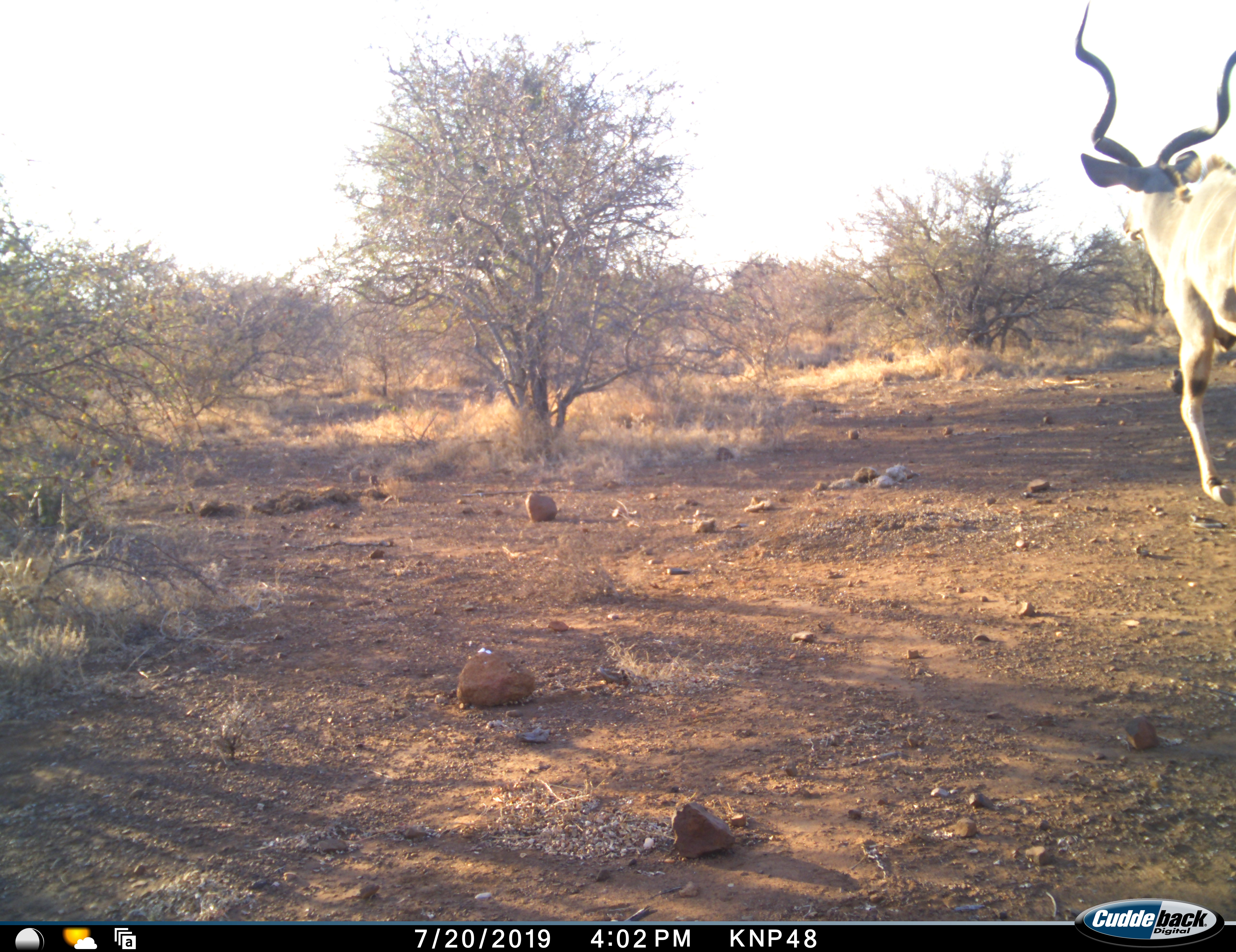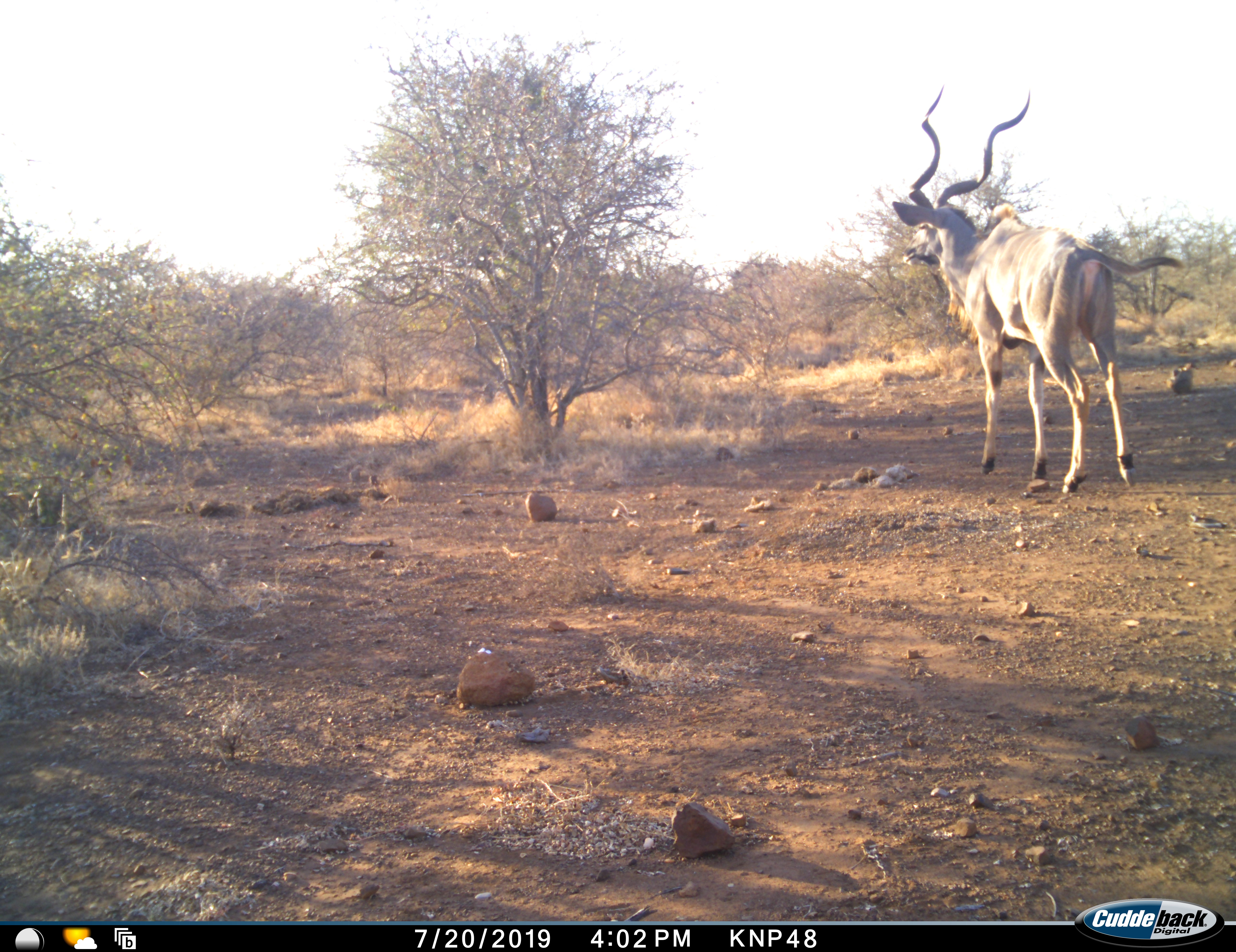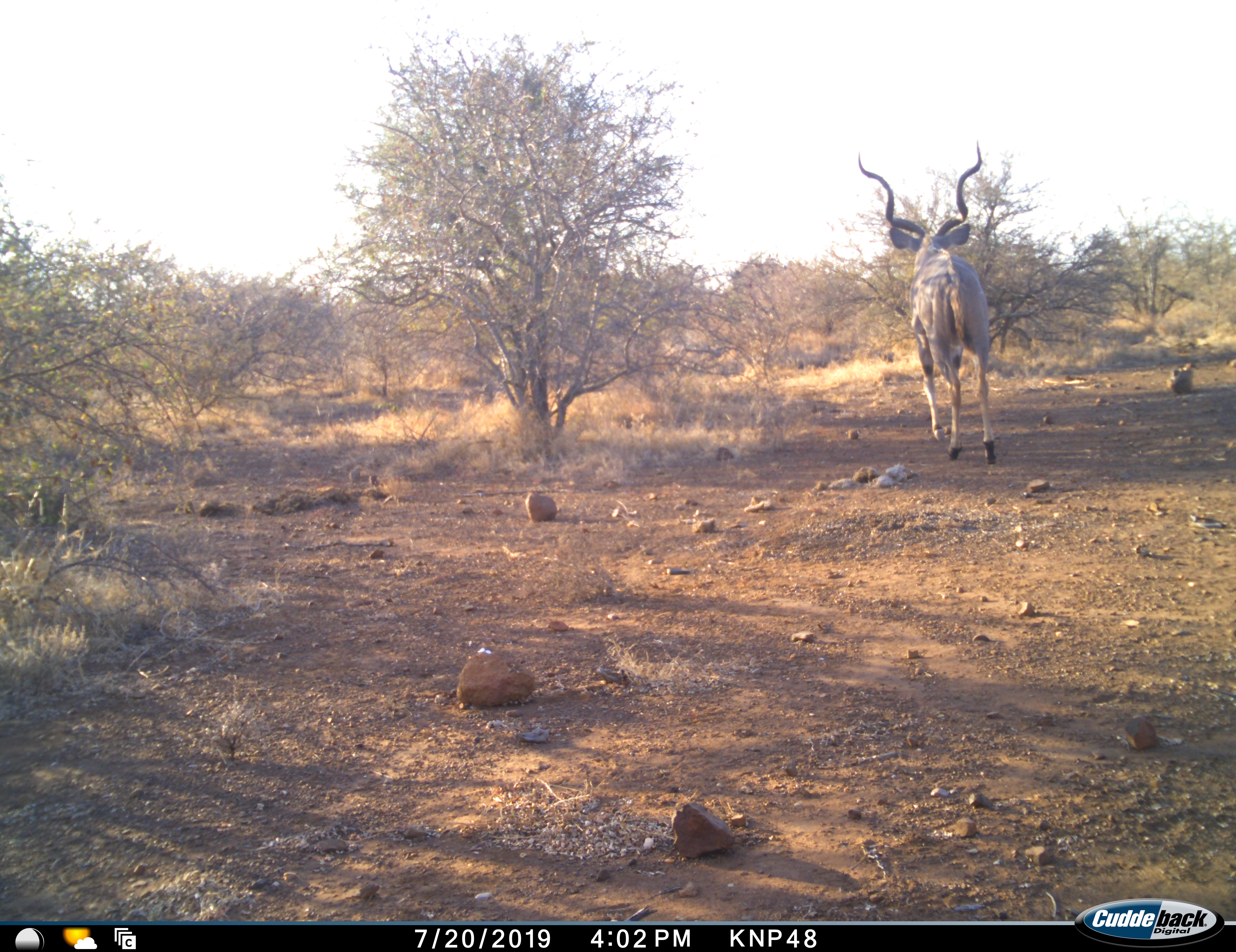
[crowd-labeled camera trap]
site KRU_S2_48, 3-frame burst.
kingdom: Animalia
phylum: Chordata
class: Mammalia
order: Artiodactyla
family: Bovidae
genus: Tragelaphus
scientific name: Tragelaphus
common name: kudu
Kudu (Tragelaphus), count 1. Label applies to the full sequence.